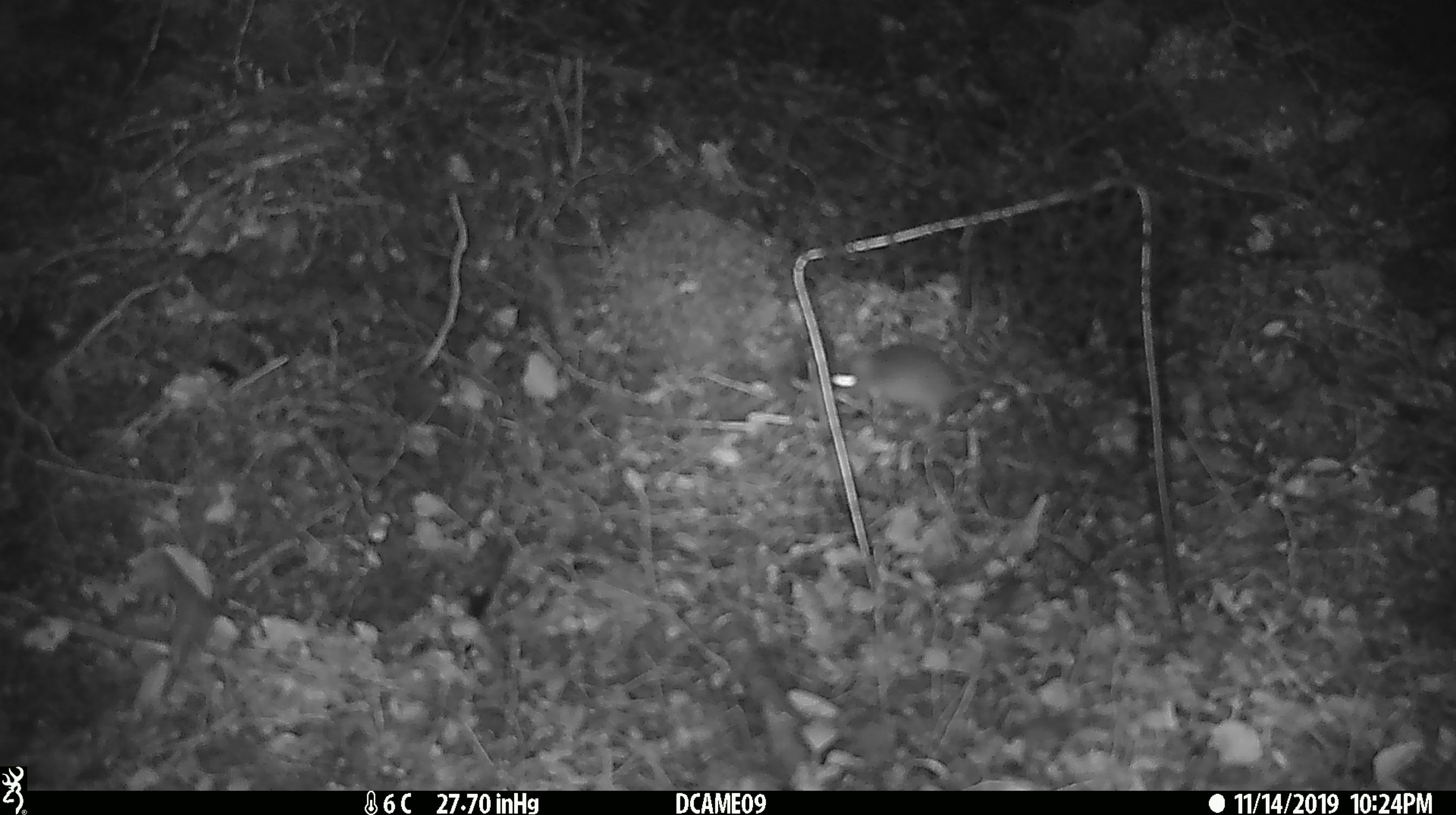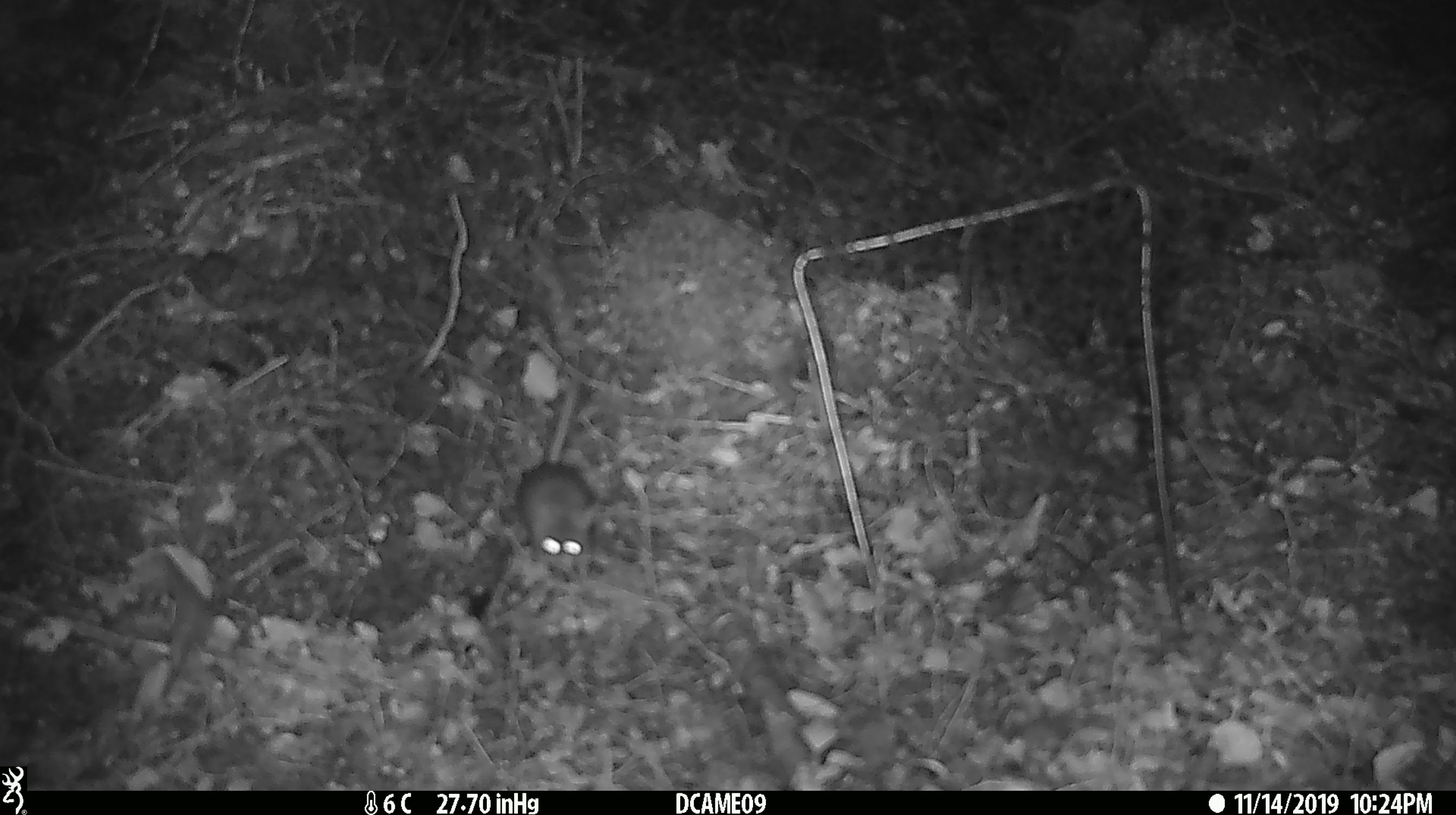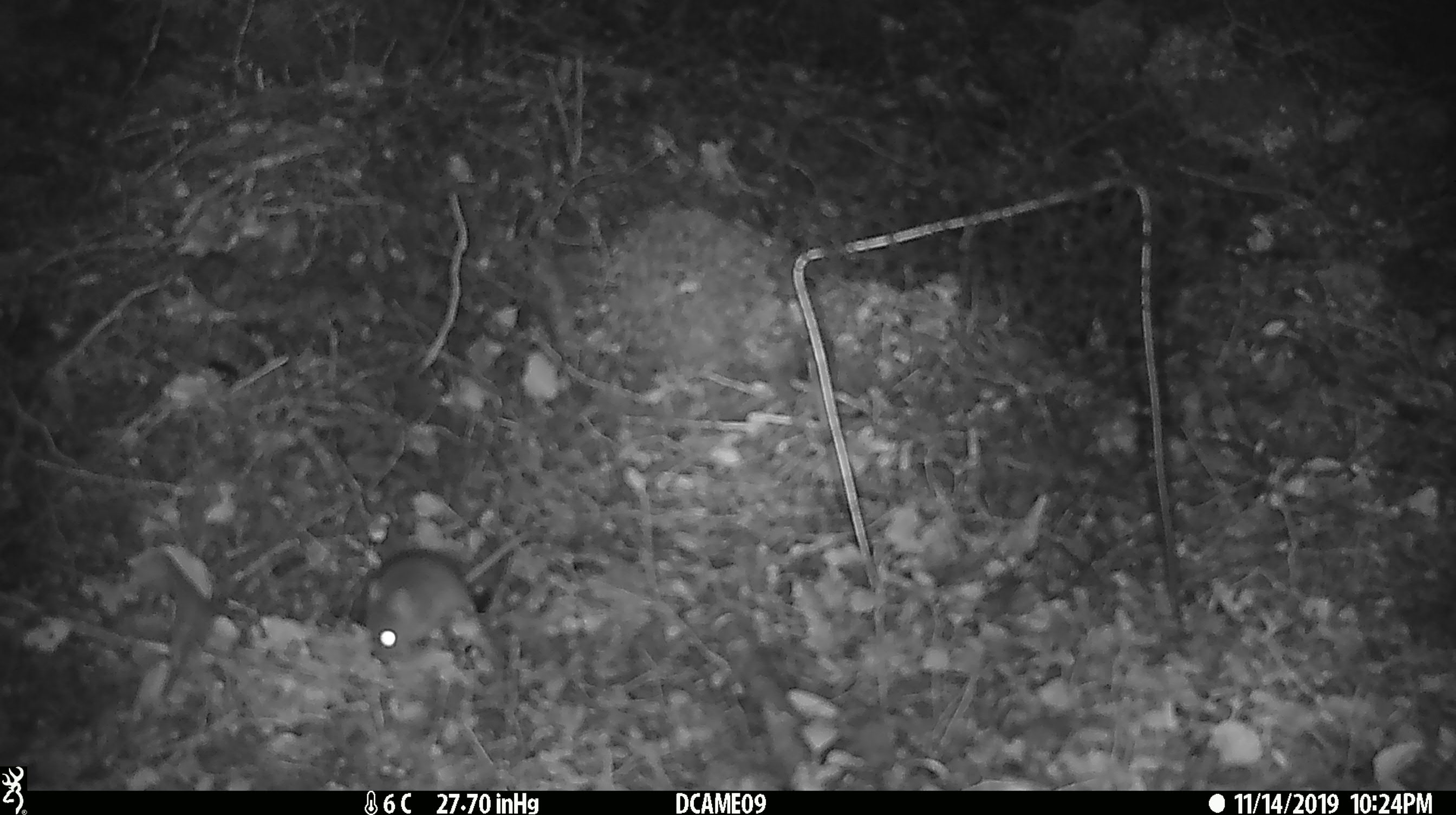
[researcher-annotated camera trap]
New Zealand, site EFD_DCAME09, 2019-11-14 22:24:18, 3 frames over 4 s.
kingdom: Animalia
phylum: Chordata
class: Mammalia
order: Rodentia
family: Muridae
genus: Mus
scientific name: Mus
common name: mouse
Mouse (Mus).